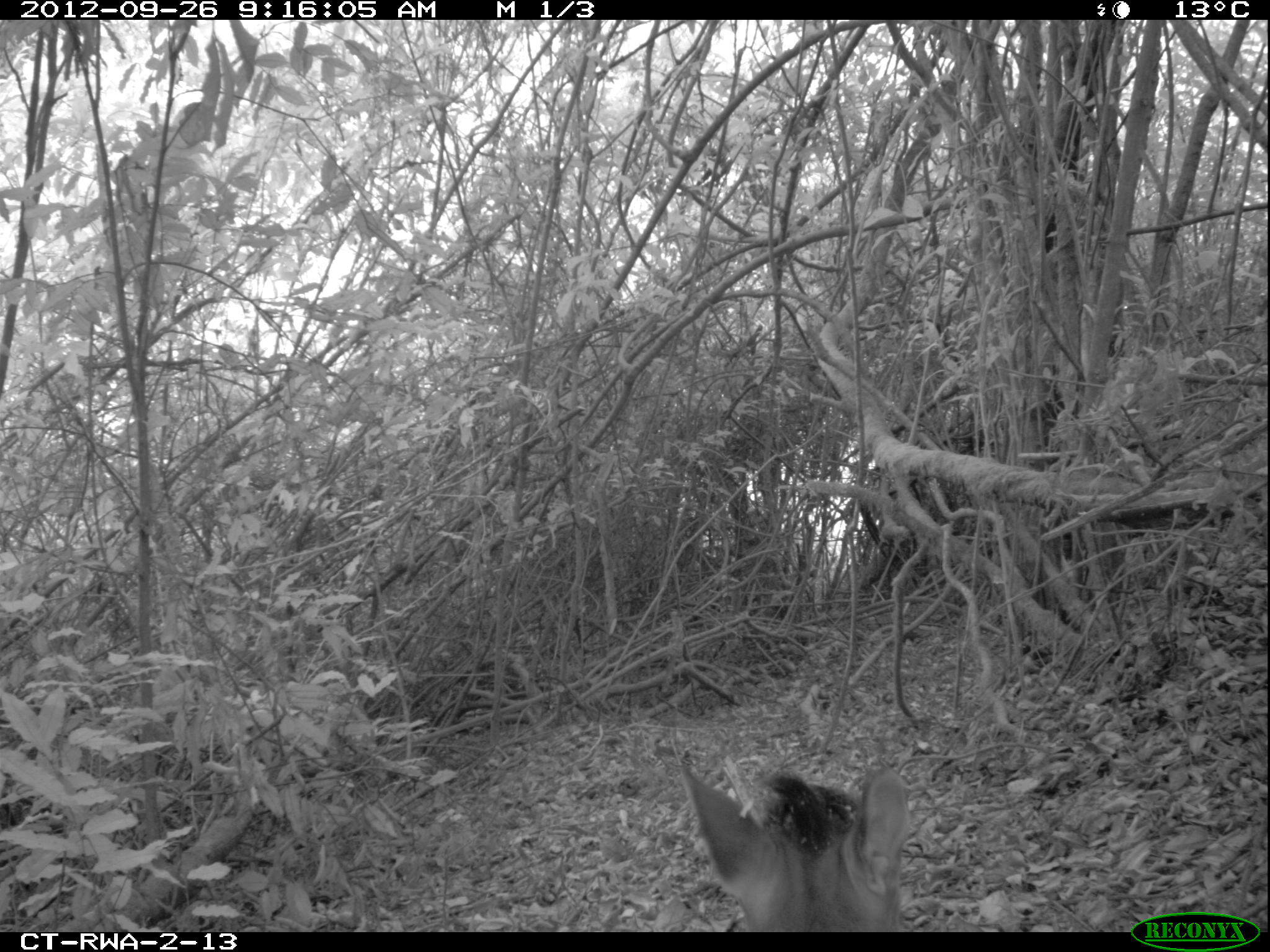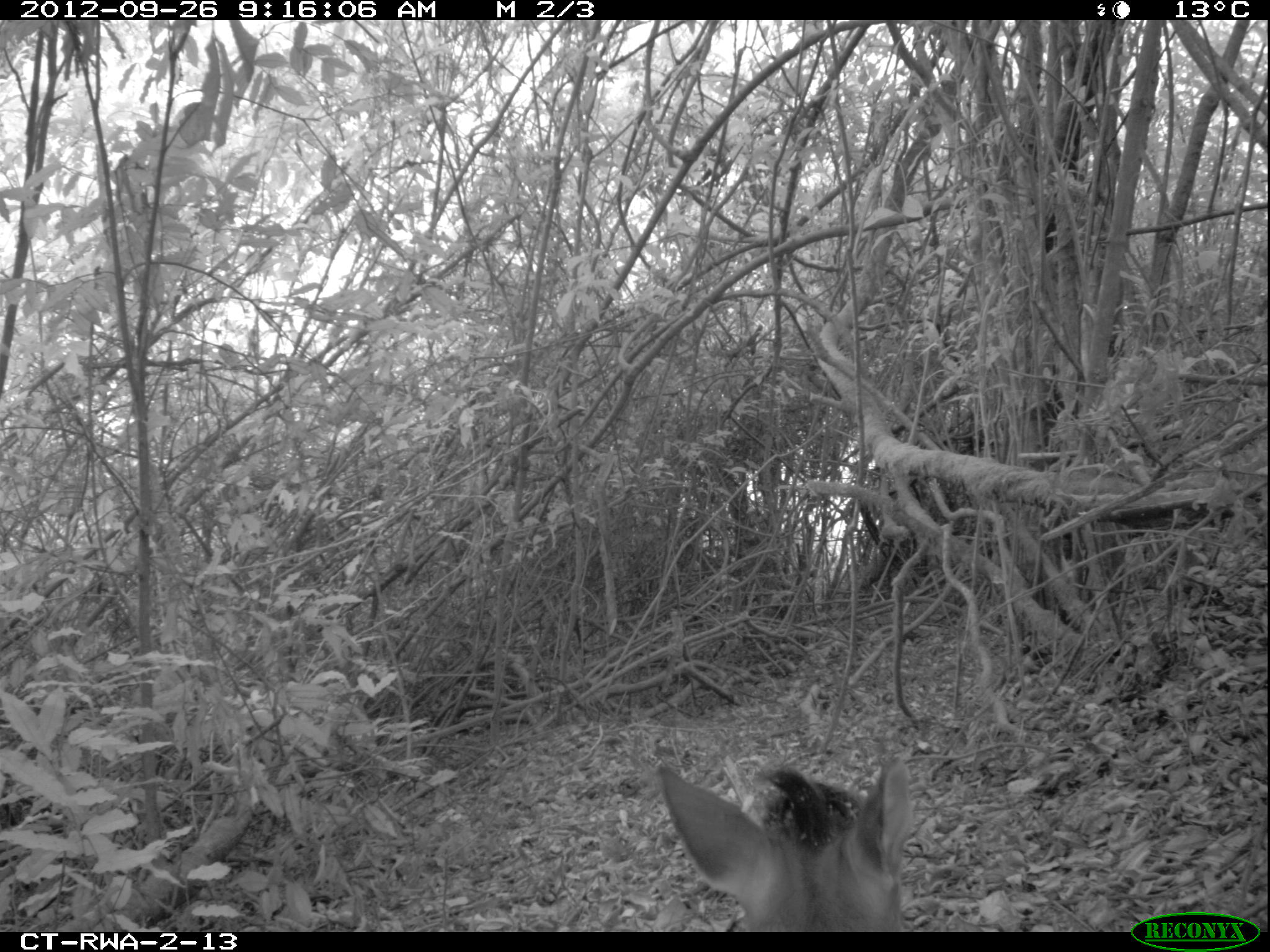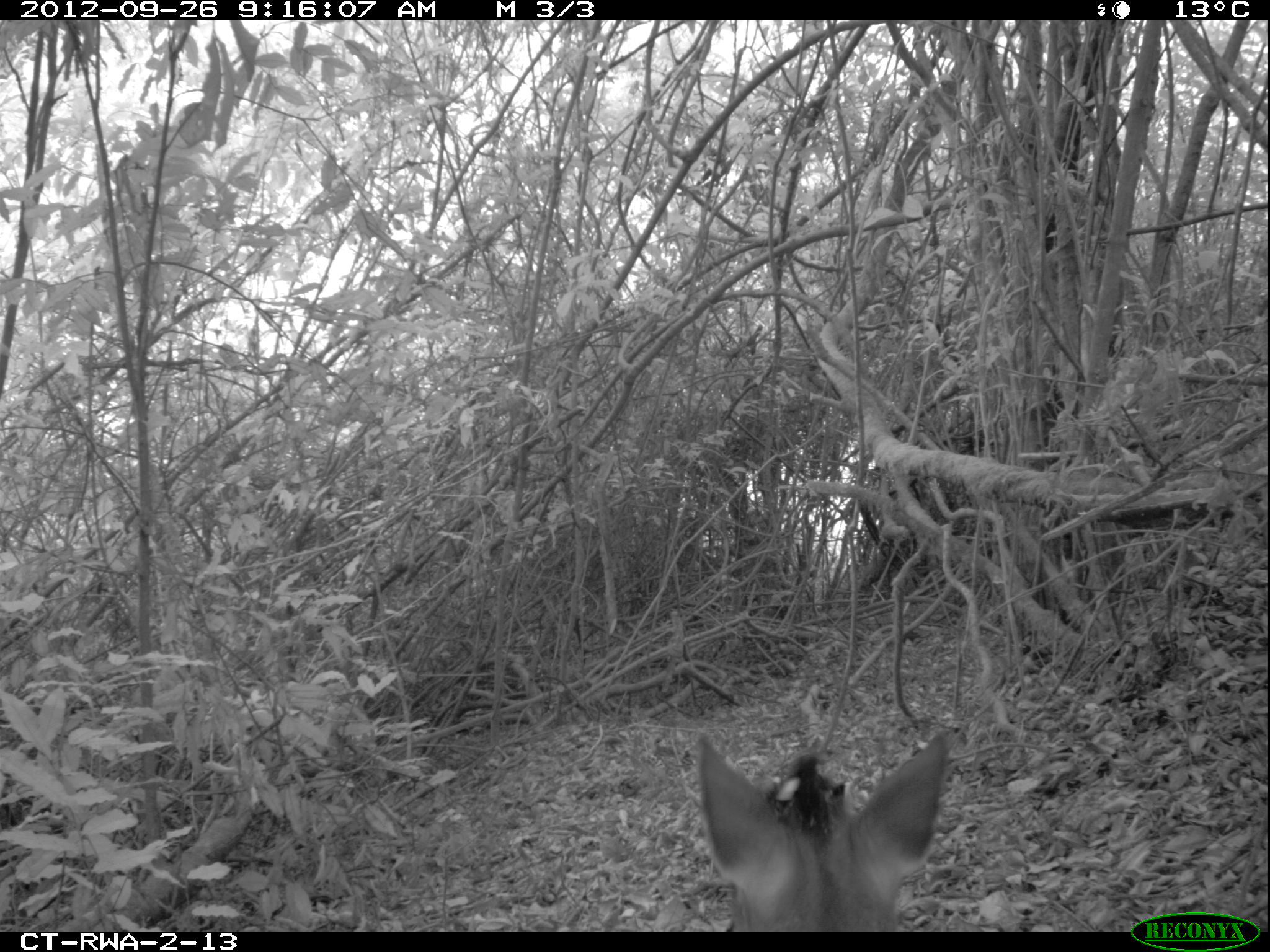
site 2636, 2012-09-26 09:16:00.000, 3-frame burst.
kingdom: Animalia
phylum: Chordata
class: Mammalia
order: Artiodactyla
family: Bovidae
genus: Cephalophus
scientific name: Cephalophus nigrifrons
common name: black-fronted duiker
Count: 1.